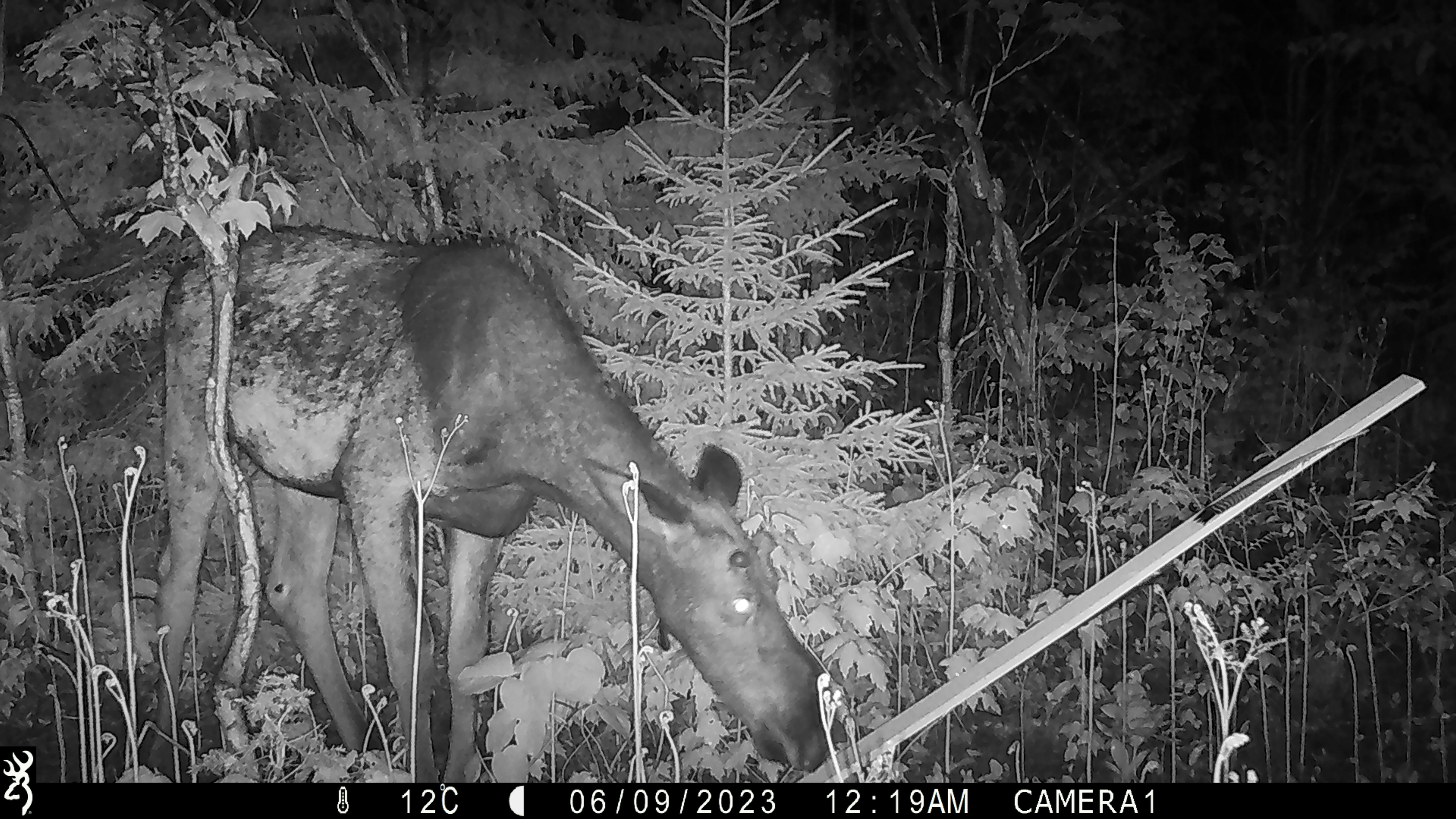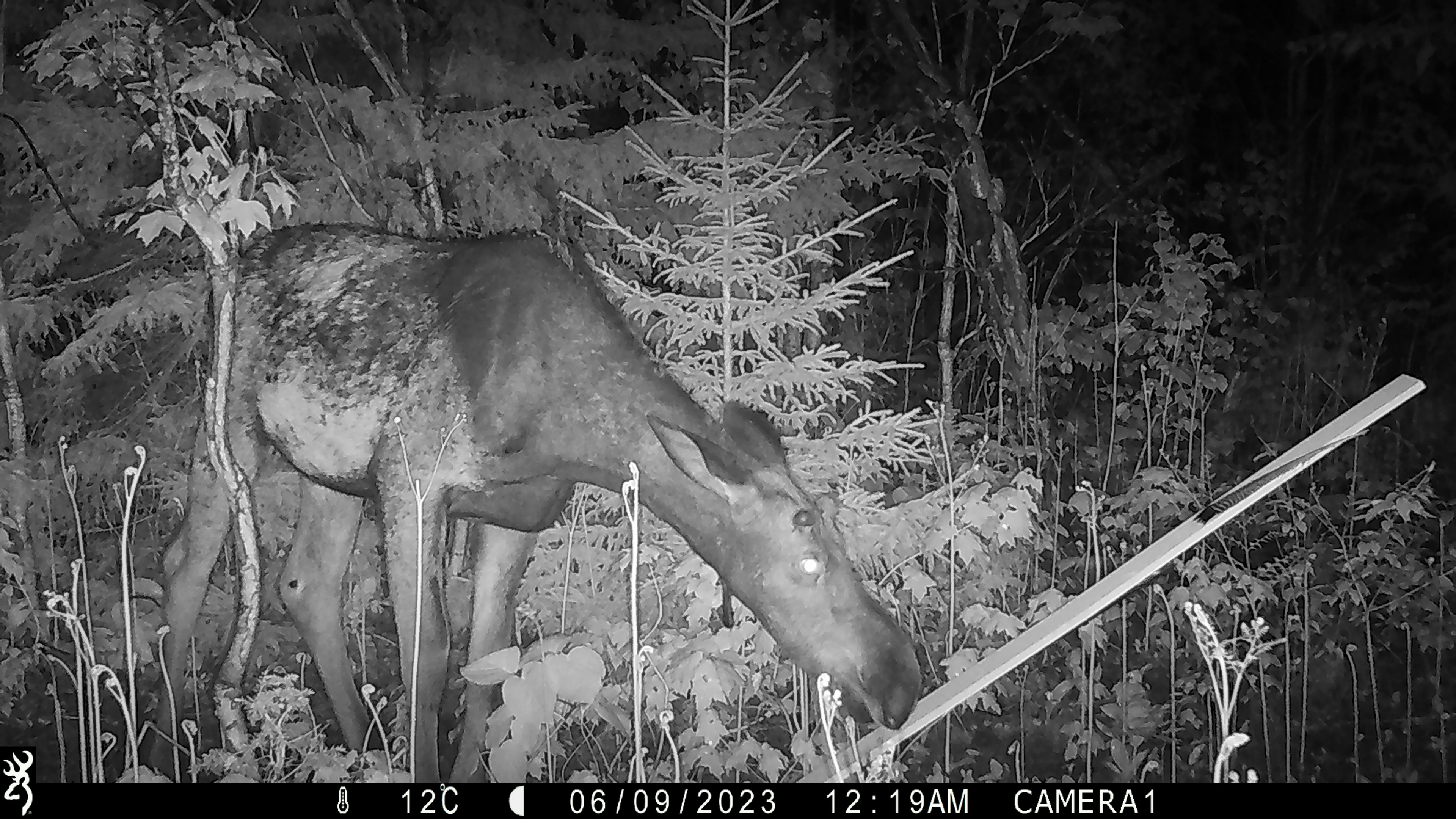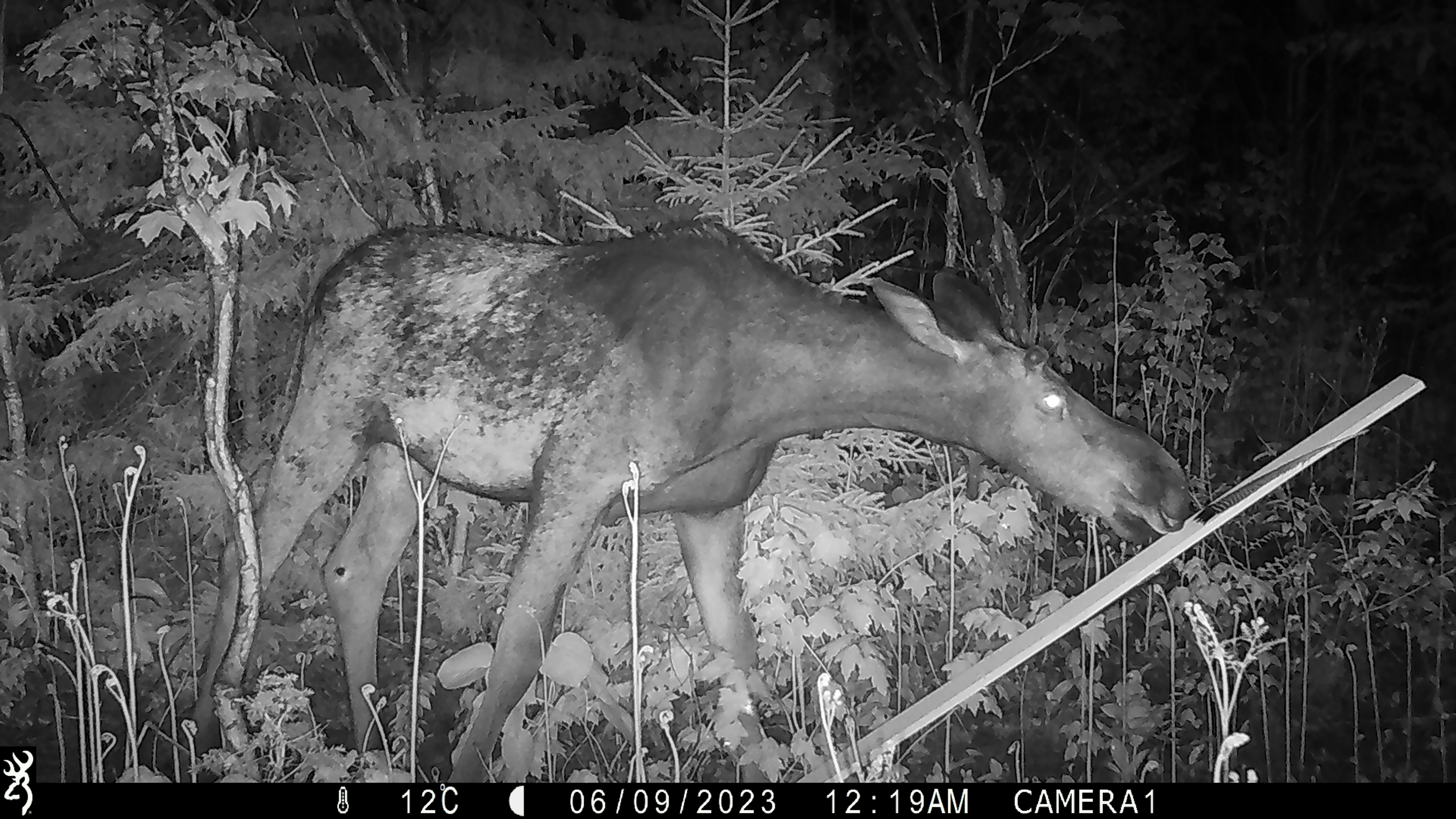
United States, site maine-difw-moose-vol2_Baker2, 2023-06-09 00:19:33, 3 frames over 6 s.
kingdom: Animalia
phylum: Chordata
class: Mammalia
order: Artiodactyla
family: Cervidae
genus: Alces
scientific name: Alces alces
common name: moose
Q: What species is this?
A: Moose (Alces alces).